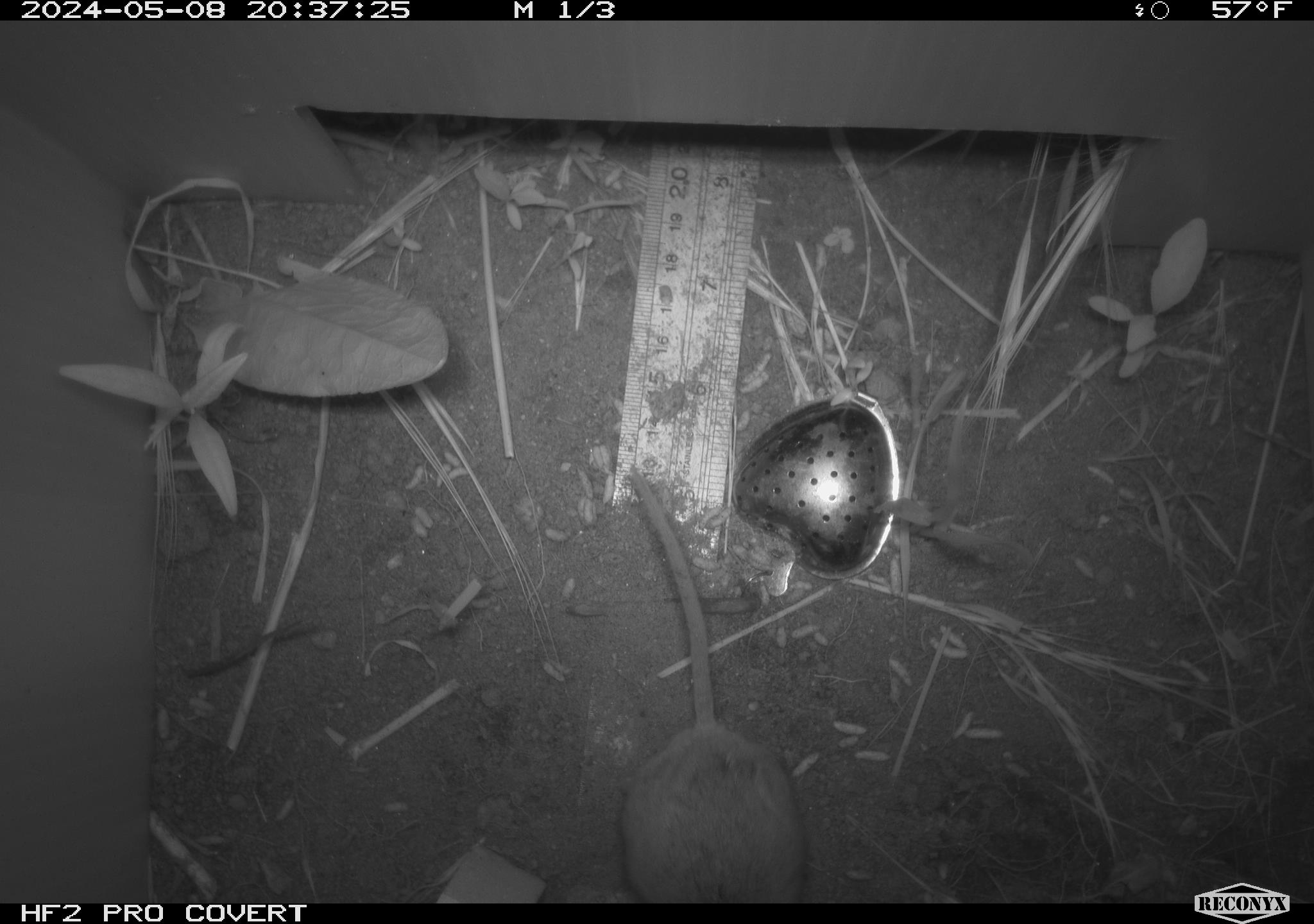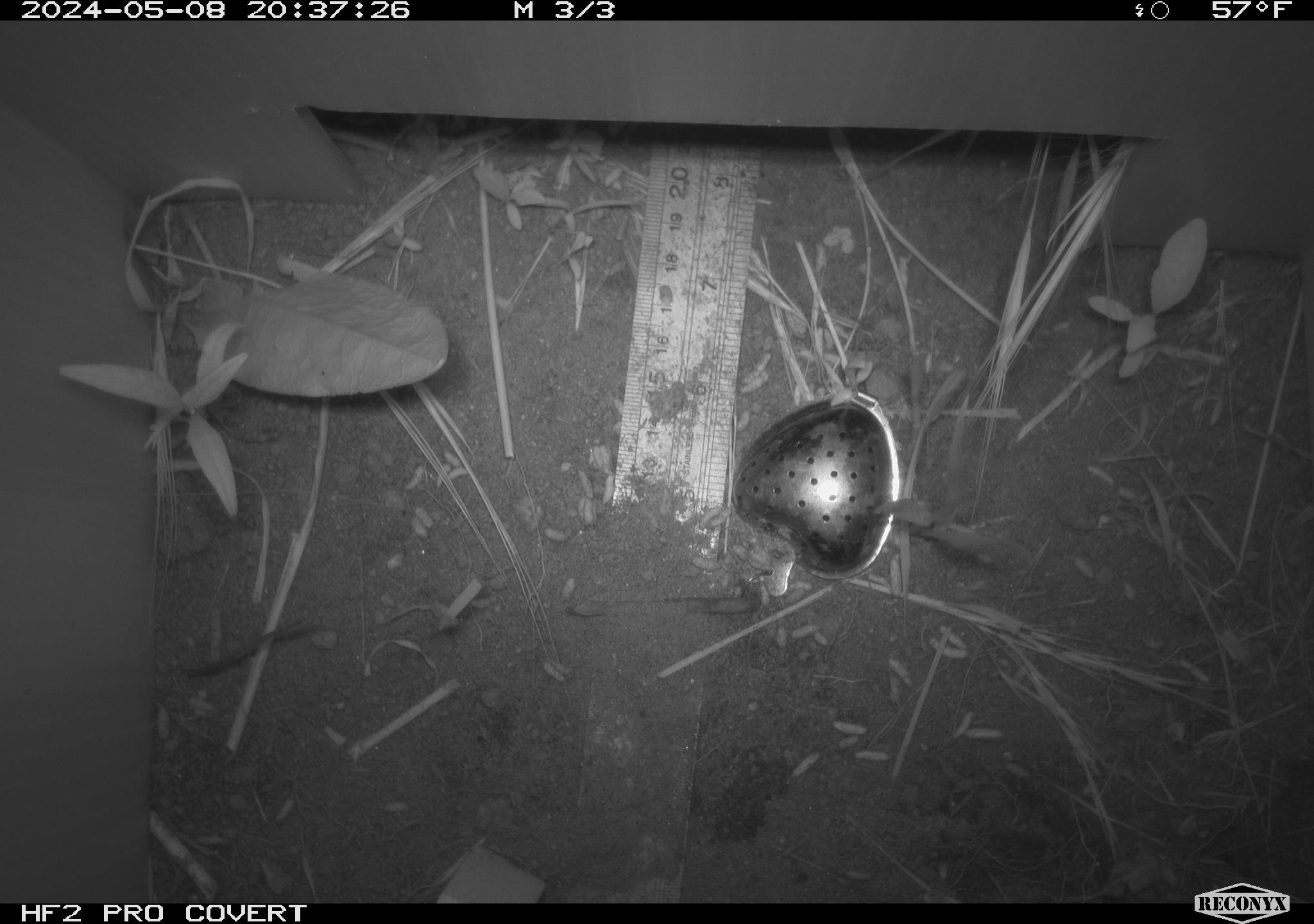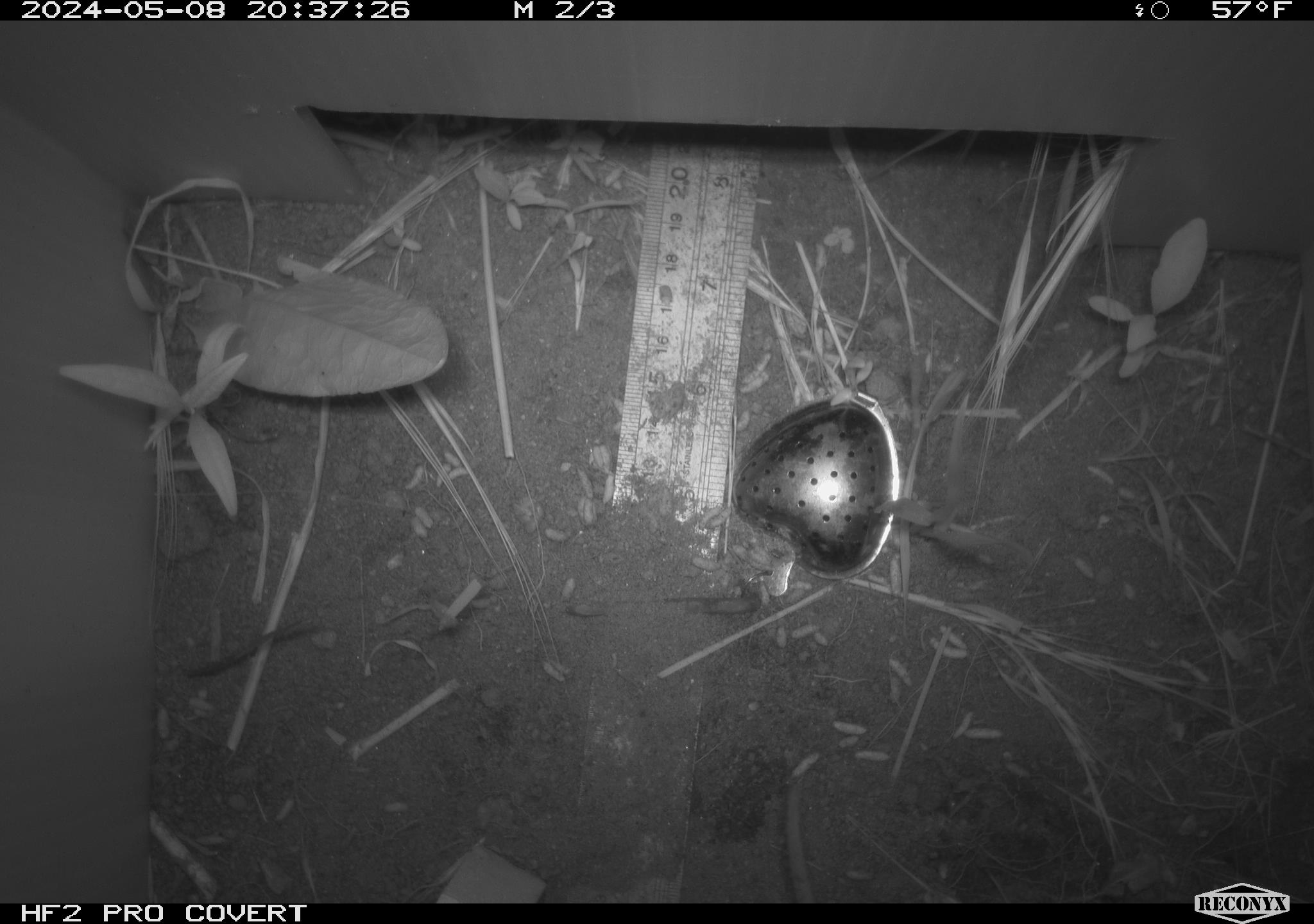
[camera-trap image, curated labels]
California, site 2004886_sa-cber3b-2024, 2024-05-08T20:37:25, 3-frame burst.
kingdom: Animalia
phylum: Chordata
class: Mammalia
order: Rodentia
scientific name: Rodentia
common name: mouse species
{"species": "mouse species (Rodentia)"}